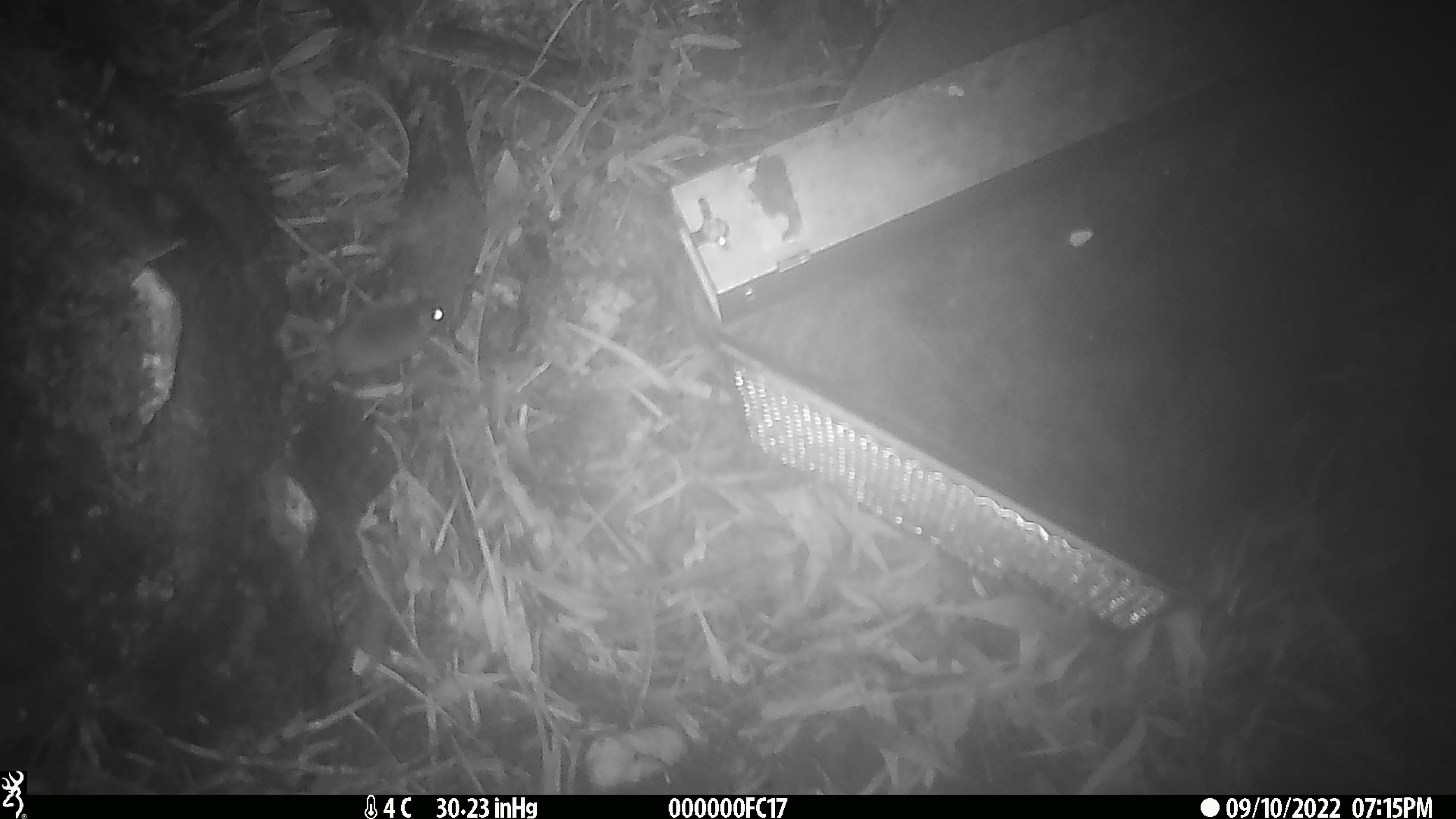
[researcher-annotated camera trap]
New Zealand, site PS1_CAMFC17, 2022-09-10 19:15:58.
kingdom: Animalia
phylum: Chordata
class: Mammalia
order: Rodentia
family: Muridae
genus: Mus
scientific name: Mus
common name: mouse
Mouse (Mus).